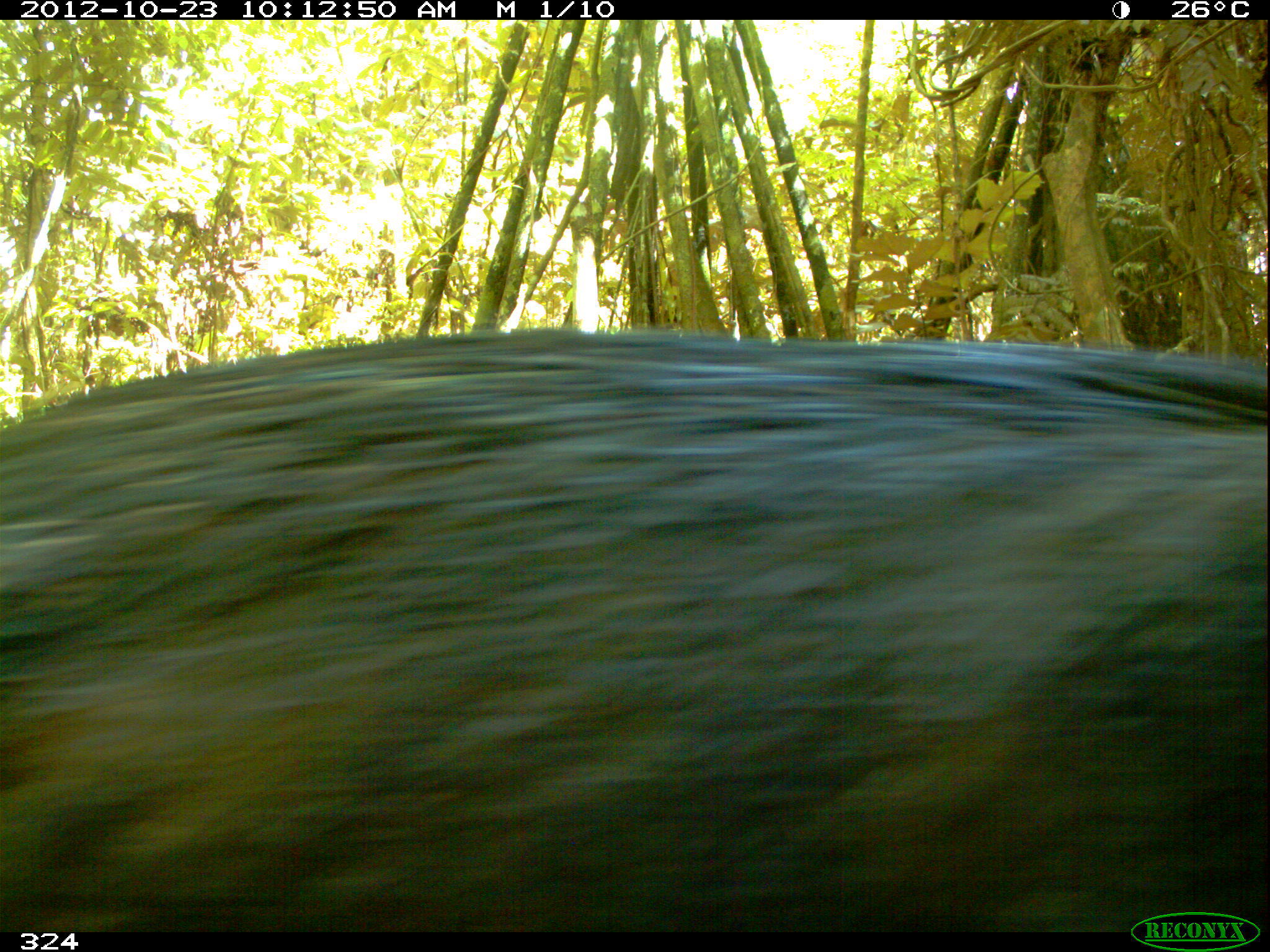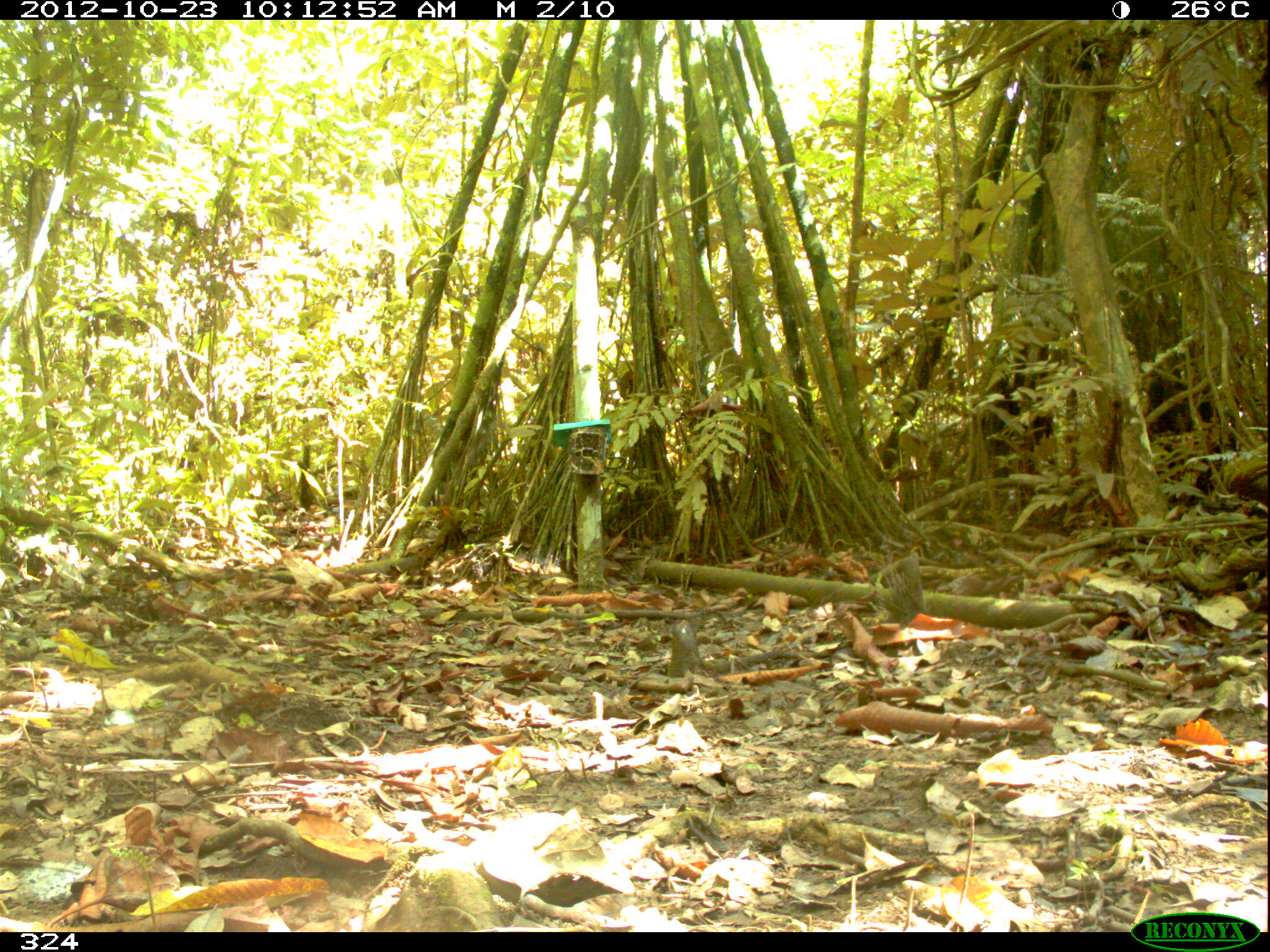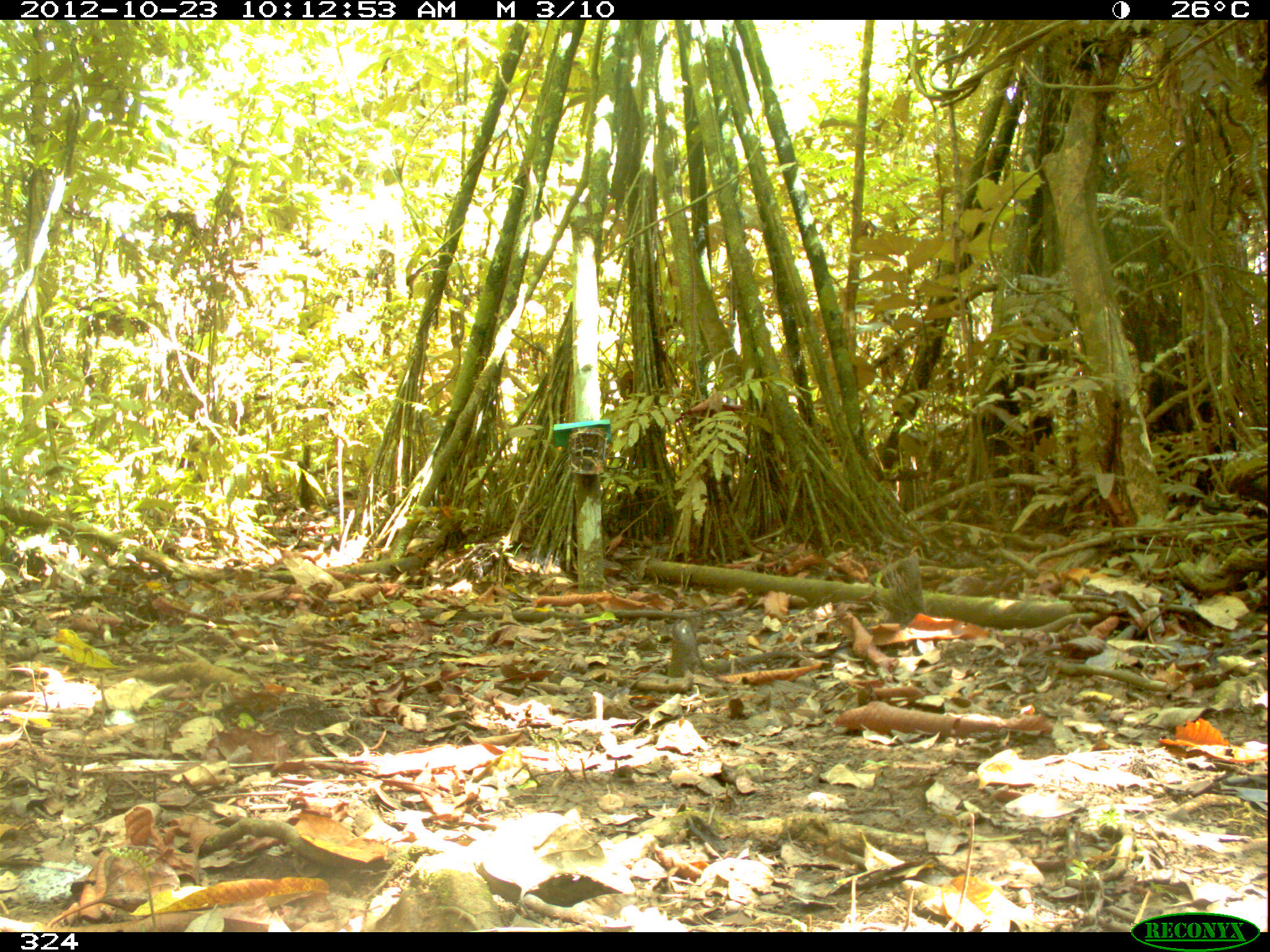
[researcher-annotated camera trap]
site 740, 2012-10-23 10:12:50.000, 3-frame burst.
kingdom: Animalia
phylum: Chordata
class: Mammalia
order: Artiodactyla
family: Tayassuidae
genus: Tayassu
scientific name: Tayassu pecari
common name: white-lipped peccary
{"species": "Tayassu pecari (white-lipped peccary)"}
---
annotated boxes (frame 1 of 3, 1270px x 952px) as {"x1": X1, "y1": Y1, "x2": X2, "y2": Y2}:
tayassu pecari: {"x1": 0, "y1": 324, "x2": 1268, "y2": 932}